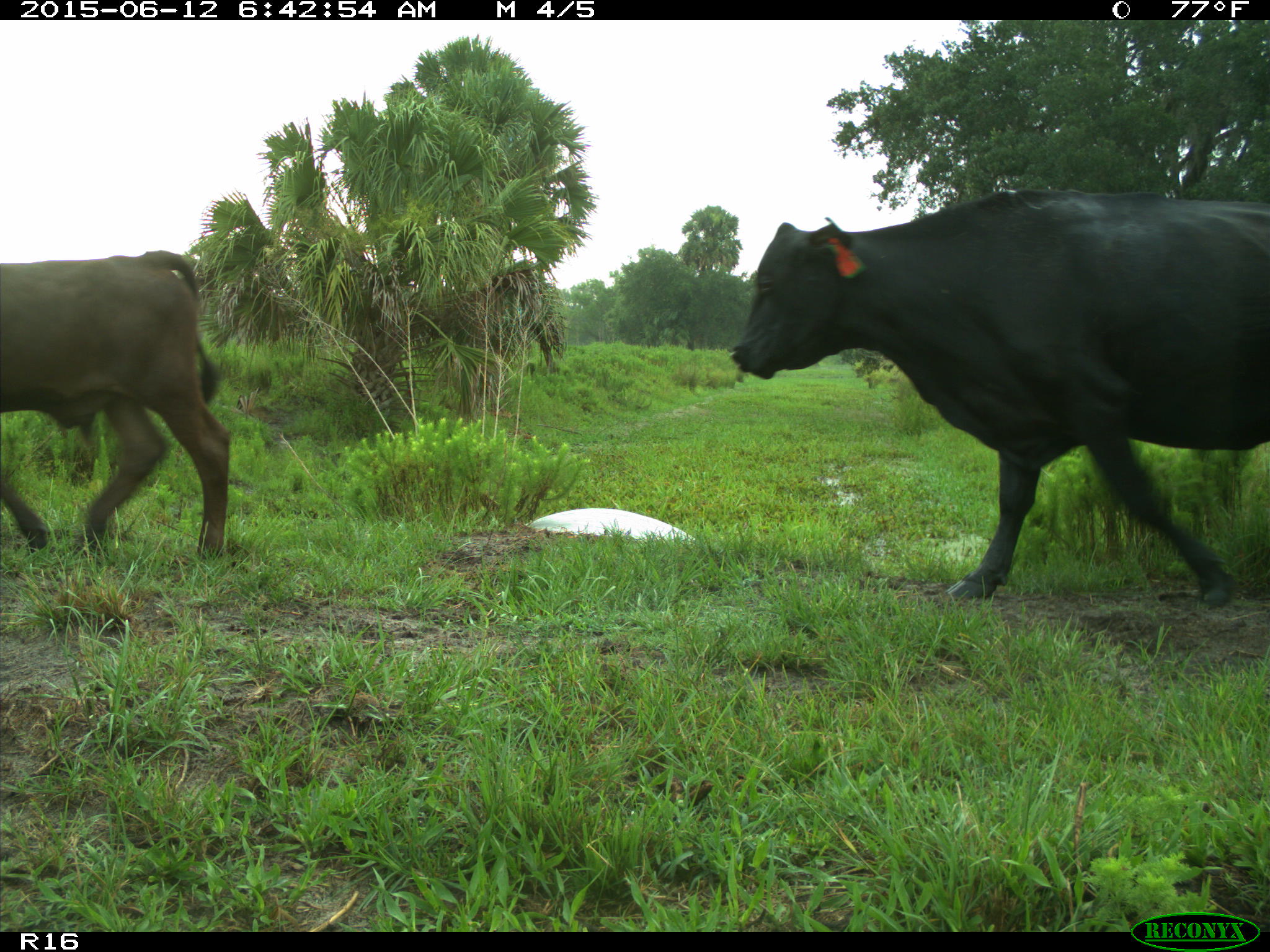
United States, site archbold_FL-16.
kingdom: Animalia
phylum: Chordata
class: Mammalia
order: Artiodactyla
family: Bovidae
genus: Bos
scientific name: Bos taurus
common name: domestic cow